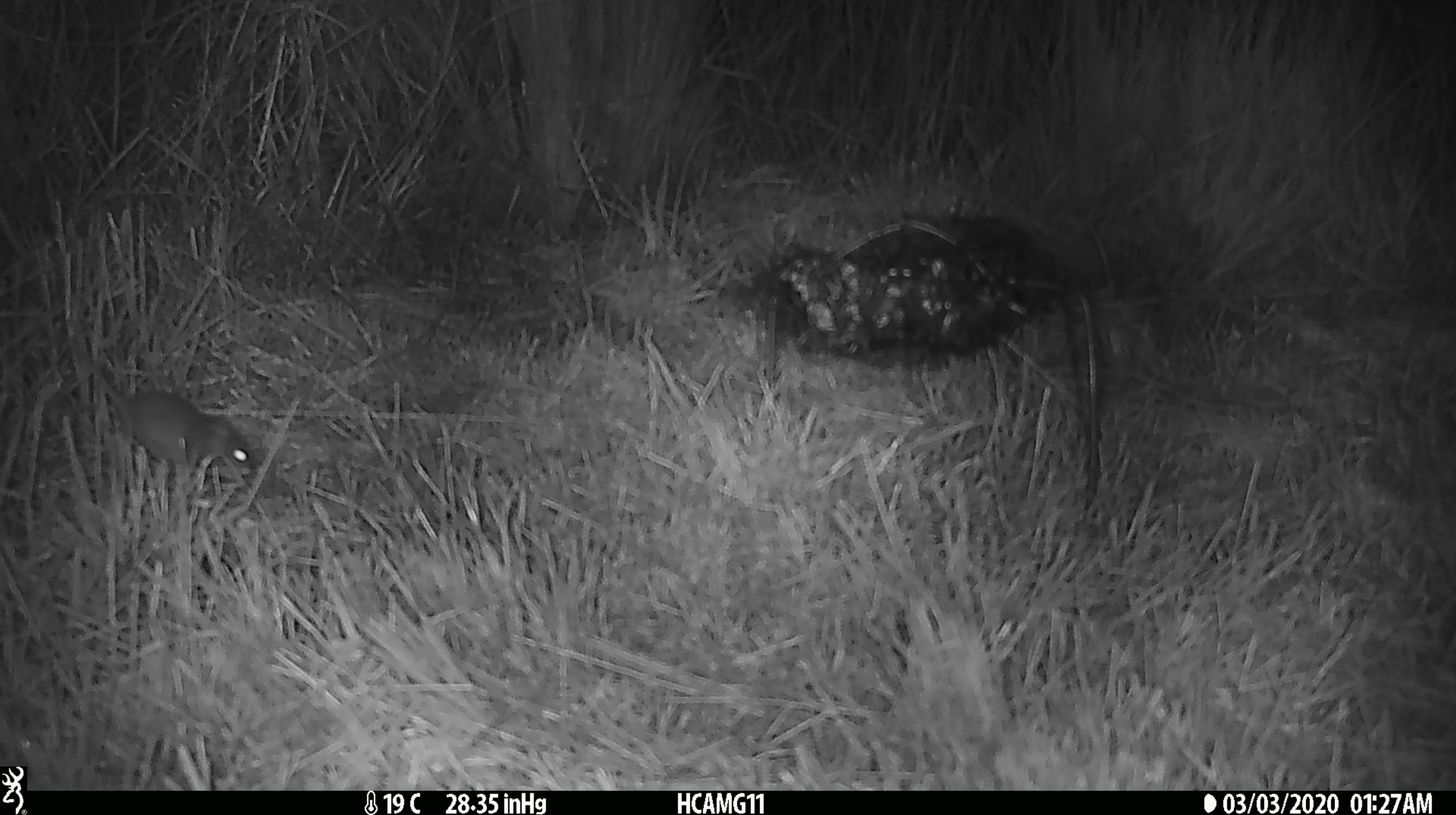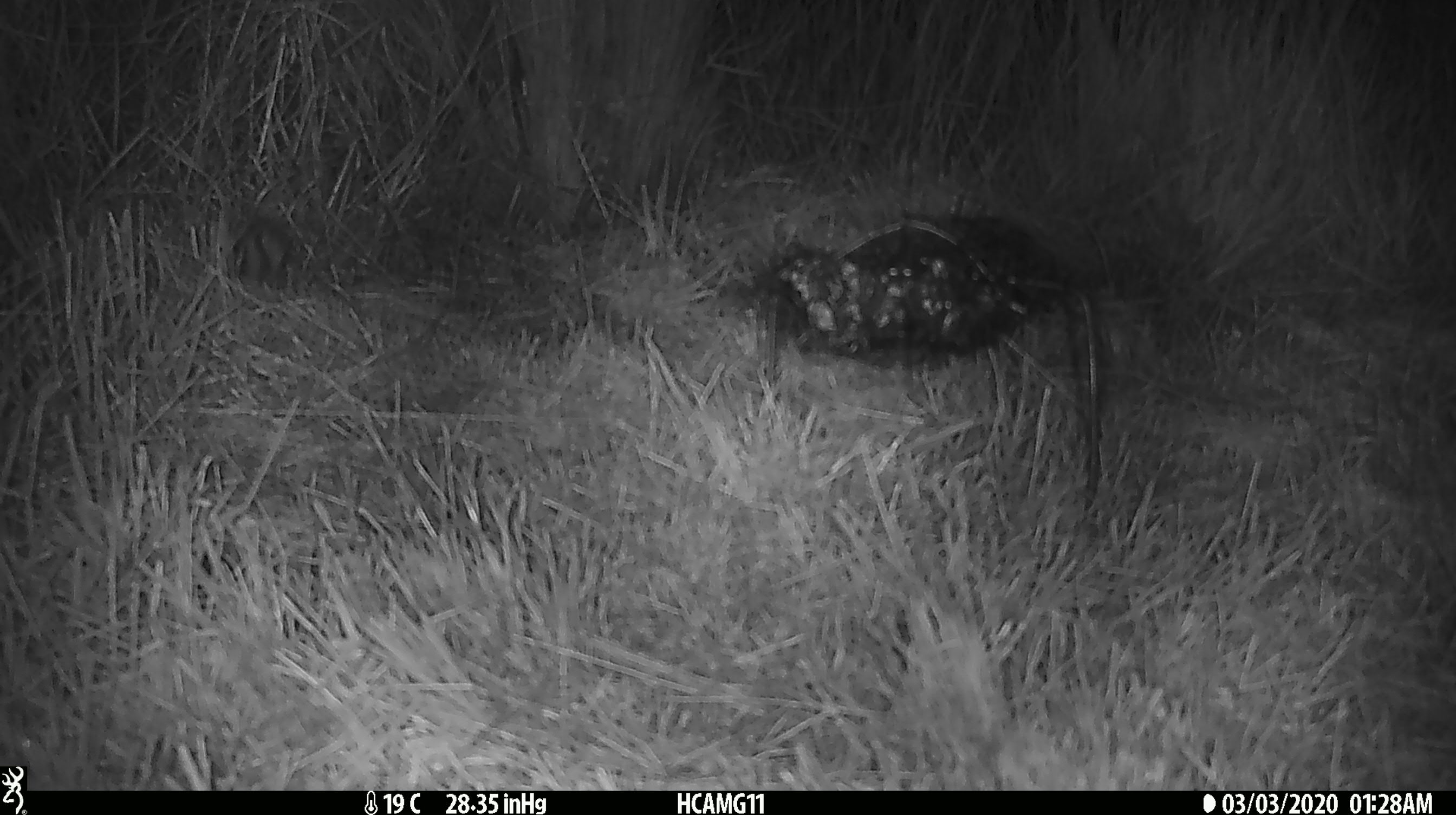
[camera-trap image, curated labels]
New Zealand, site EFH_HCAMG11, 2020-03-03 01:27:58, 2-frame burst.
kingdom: Animalia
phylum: Chordata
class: Mammalia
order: Rodentia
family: Muridae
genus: Mus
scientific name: Mus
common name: mouse